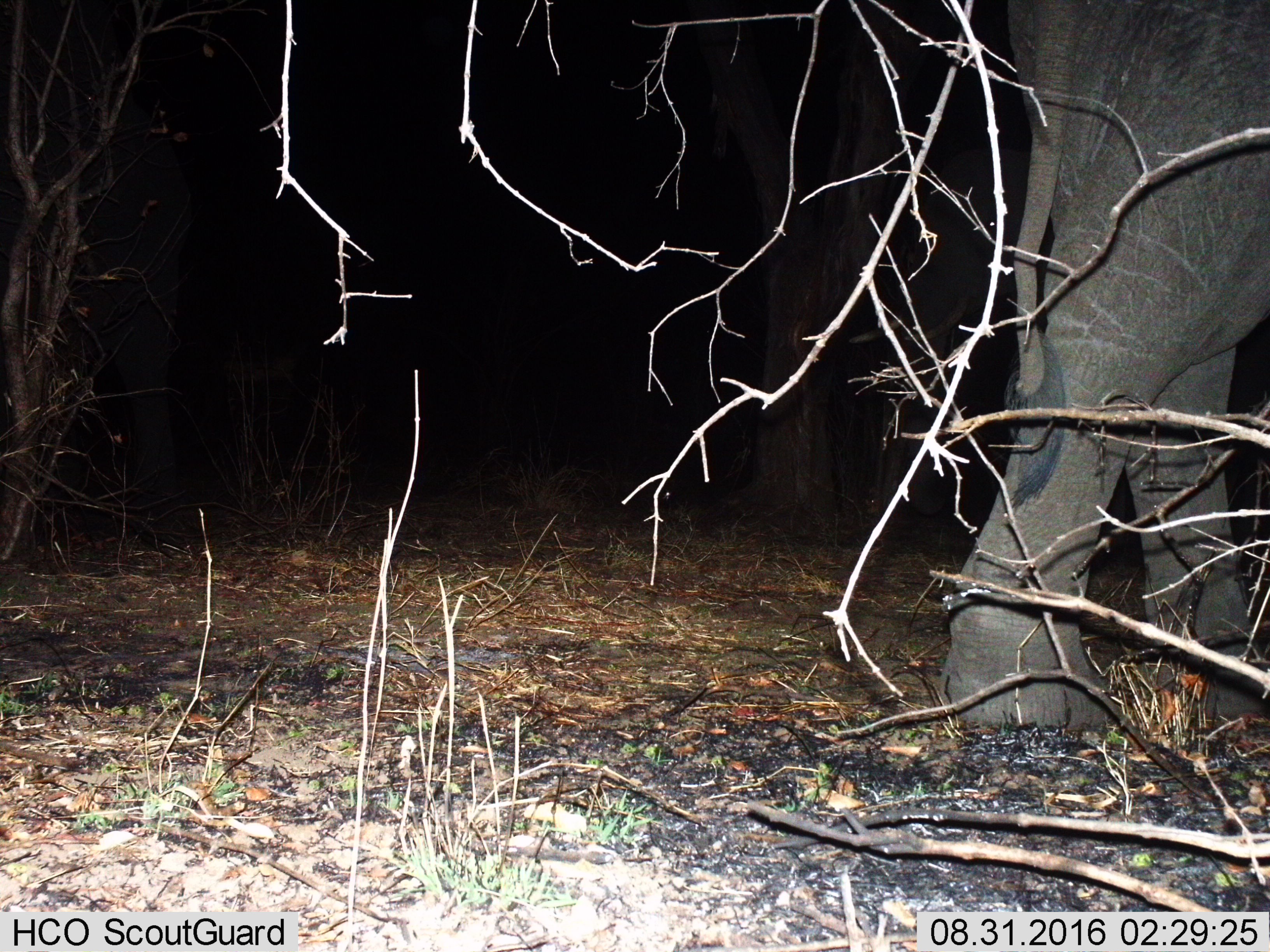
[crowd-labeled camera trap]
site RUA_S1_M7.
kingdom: Animalia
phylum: Chordata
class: Mammalia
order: Proboscidea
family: Elephantidae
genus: Loxodonta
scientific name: Loxodonta africana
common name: african bush elephant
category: elephant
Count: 1.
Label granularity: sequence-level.